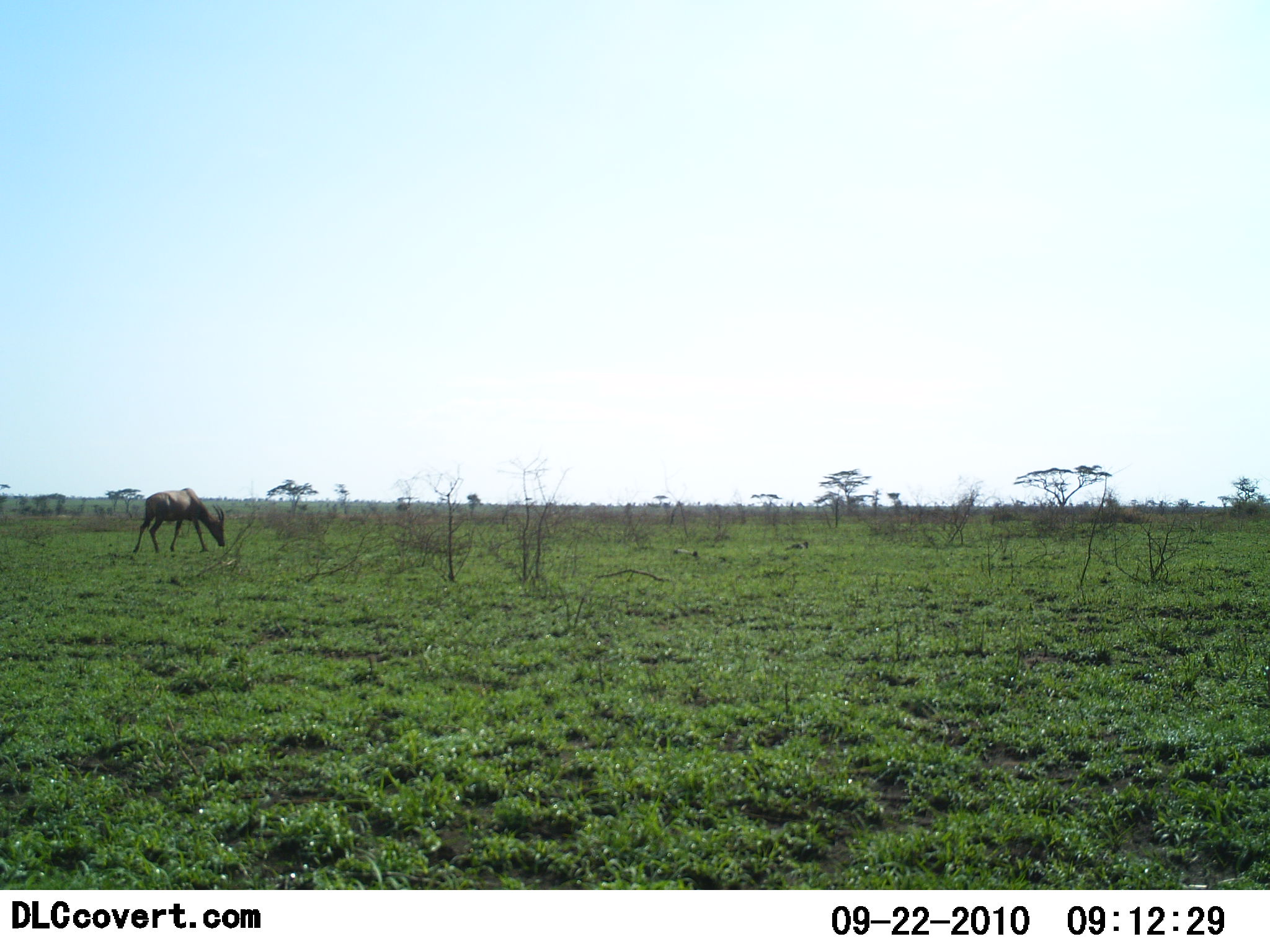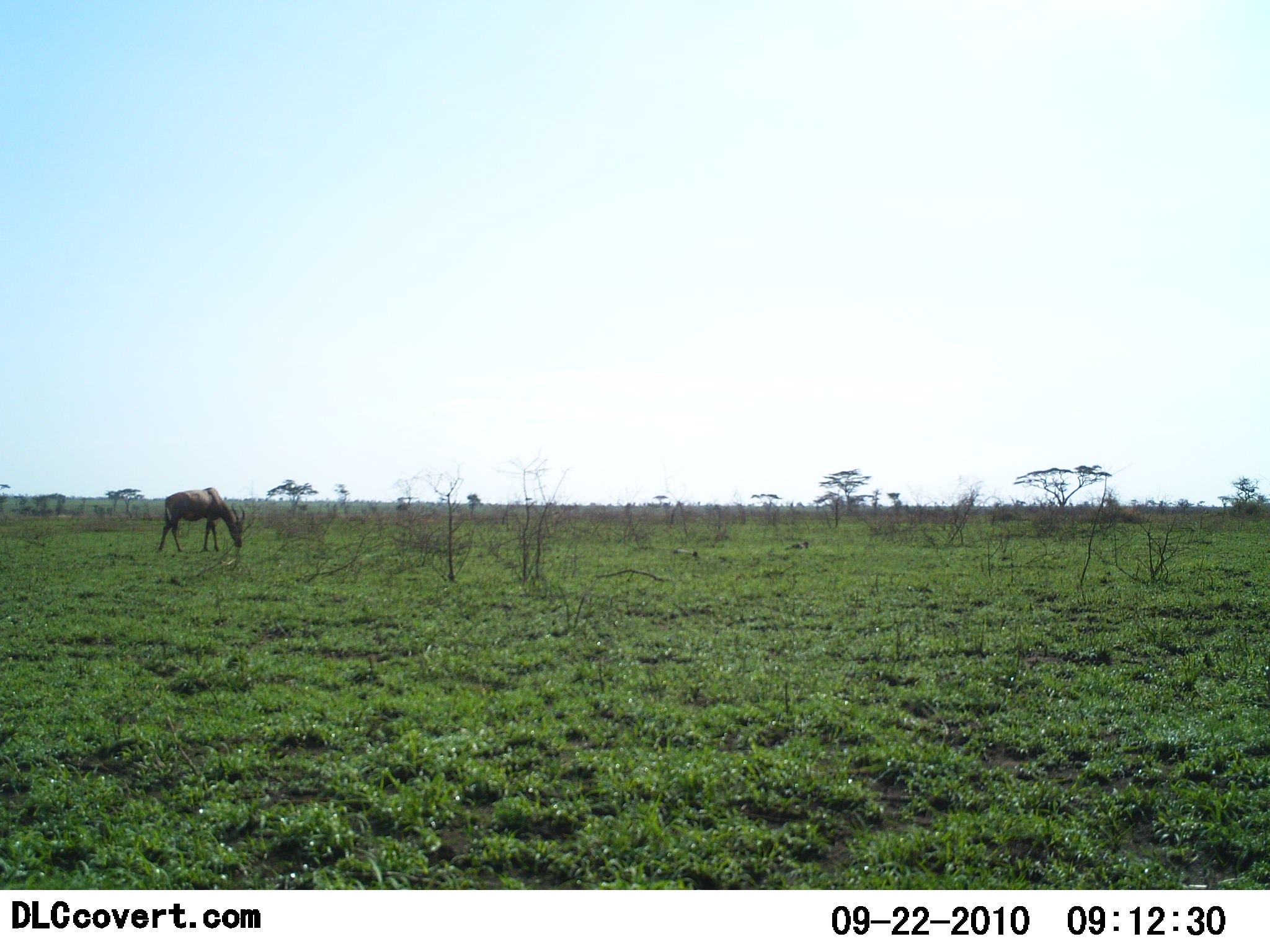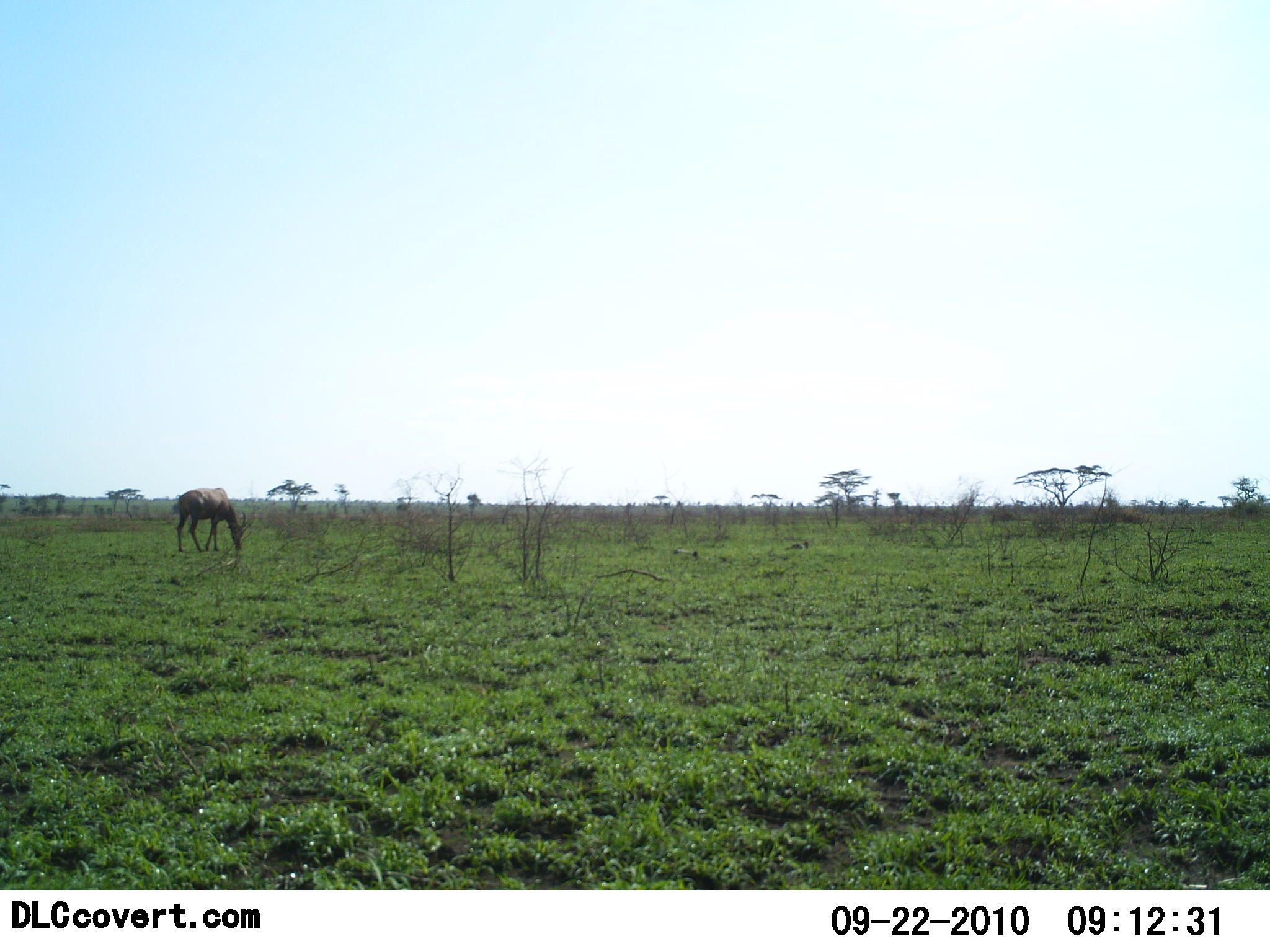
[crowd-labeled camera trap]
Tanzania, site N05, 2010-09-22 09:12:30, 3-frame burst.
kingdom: Animalia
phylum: Chordata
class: Mammalia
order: Artiodactyla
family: Bovidae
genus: Damaliscus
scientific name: Damaliscus lunatus jimela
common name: topi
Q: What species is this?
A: Topi (Damaliscus lunatus jimela).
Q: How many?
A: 1.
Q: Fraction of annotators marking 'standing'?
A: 25%.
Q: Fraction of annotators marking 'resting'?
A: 0%.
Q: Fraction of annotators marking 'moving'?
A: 25%.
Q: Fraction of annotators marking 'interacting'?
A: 0%.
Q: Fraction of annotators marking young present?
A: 0%.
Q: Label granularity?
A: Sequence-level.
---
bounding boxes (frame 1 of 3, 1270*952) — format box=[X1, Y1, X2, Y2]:
animal: box=[132, 485, 226, 561]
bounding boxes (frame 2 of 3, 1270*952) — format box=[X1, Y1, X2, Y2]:
animal: box=[158, 486, 247, 553]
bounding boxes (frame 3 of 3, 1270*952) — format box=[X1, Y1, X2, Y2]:
animal: box=[177, 486, 250, 554]